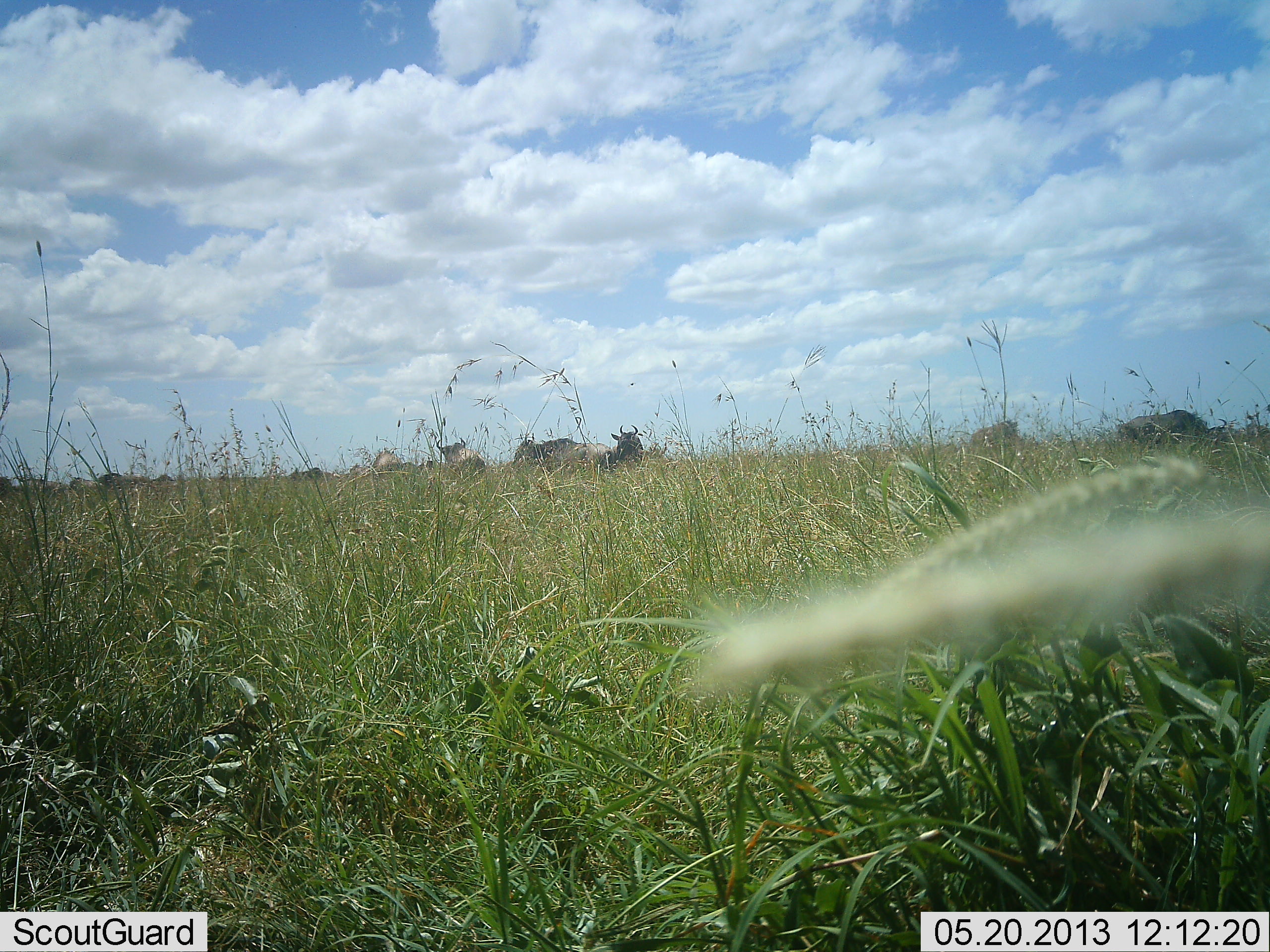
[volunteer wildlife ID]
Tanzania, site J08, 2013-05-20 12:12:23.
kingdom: Animalia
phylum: Chordata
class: Mammalia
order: Artiodactyla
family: Bovidae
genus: Connochaetes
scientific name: Connochaetes taurinus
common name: blue wildebeest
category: wildebeest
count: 11-50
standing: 100%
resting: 10%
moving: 20%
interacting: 0%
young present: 0%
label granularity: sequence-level